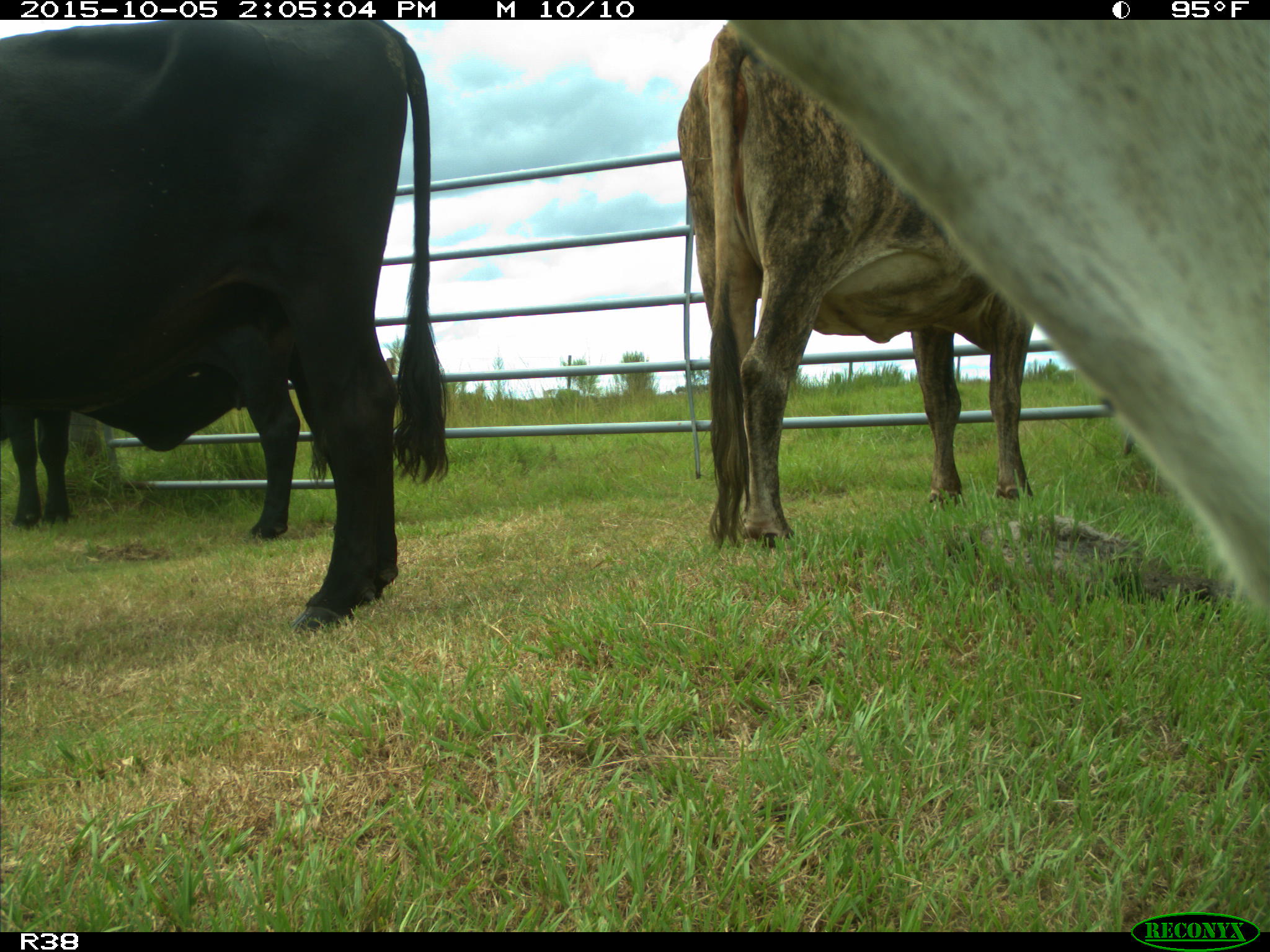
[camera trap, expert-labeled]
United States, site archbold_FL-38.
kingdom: Animalia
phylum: Chordata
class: Mammalia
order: Artiodactyla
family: Bovidae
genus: Bos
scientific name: Bos taurus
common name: domestic cow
Bos taurus (domestic cow).